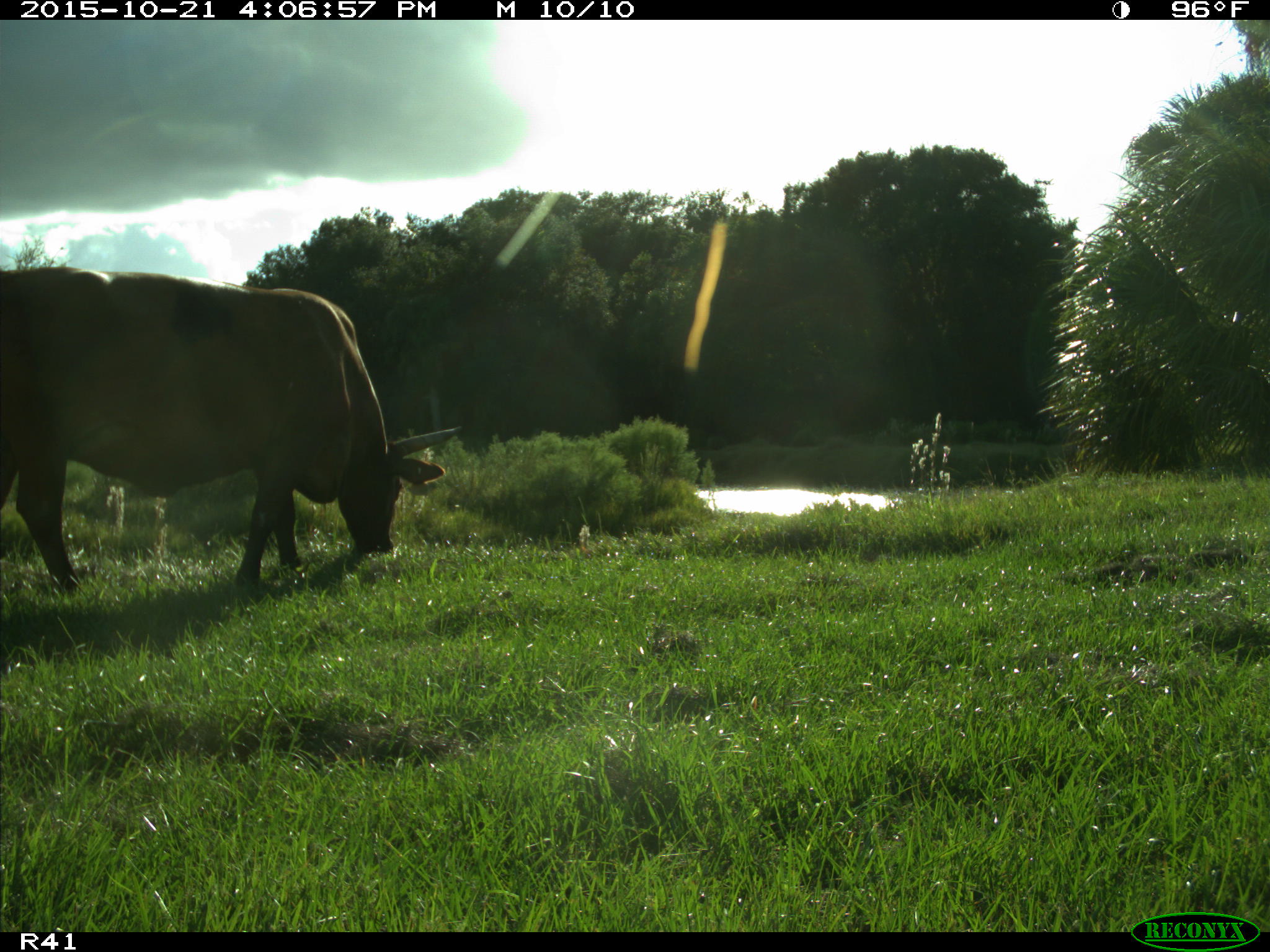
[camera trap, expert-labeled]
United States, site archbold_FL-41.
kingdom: Animalia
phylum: Chordata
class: Mammalia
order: Artiodactyla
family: Bovidae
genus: Bos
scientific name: Bos taurus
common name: domestic cow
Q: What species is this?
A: Bos taurus (domestic cow).